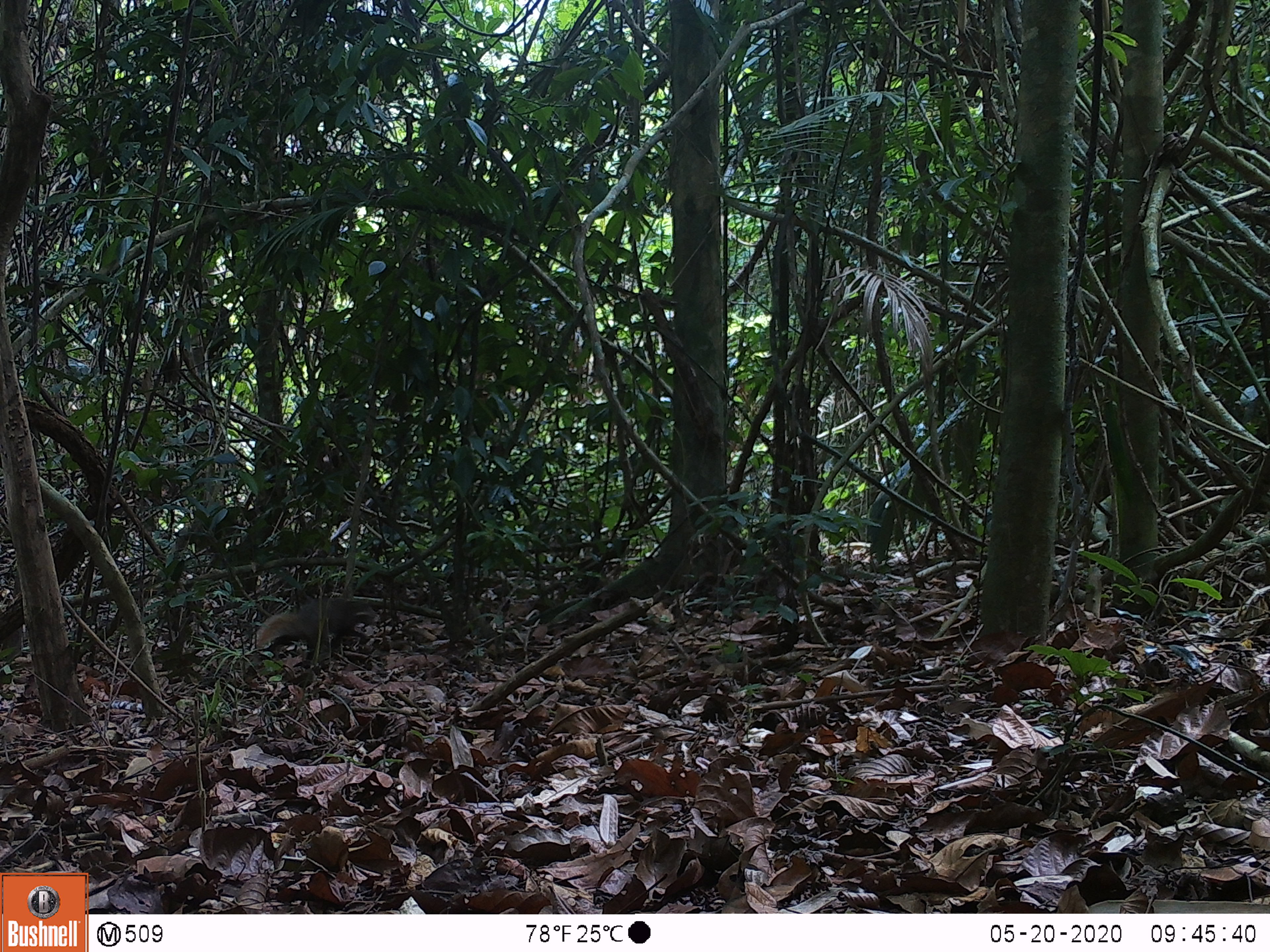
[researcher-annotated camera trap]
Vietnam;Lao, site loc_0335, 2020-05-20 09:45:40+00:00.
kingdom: Animalia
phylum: Chordata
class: Mammalia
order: Carnivora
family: Herpestidae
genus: Urva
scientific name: Urva urva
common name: crab-eating mongoose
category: crab eating mongoose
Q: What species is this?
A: Crab eating mongoose (crab-eating mongoose) (Urva urva).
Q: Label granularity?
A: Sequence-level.